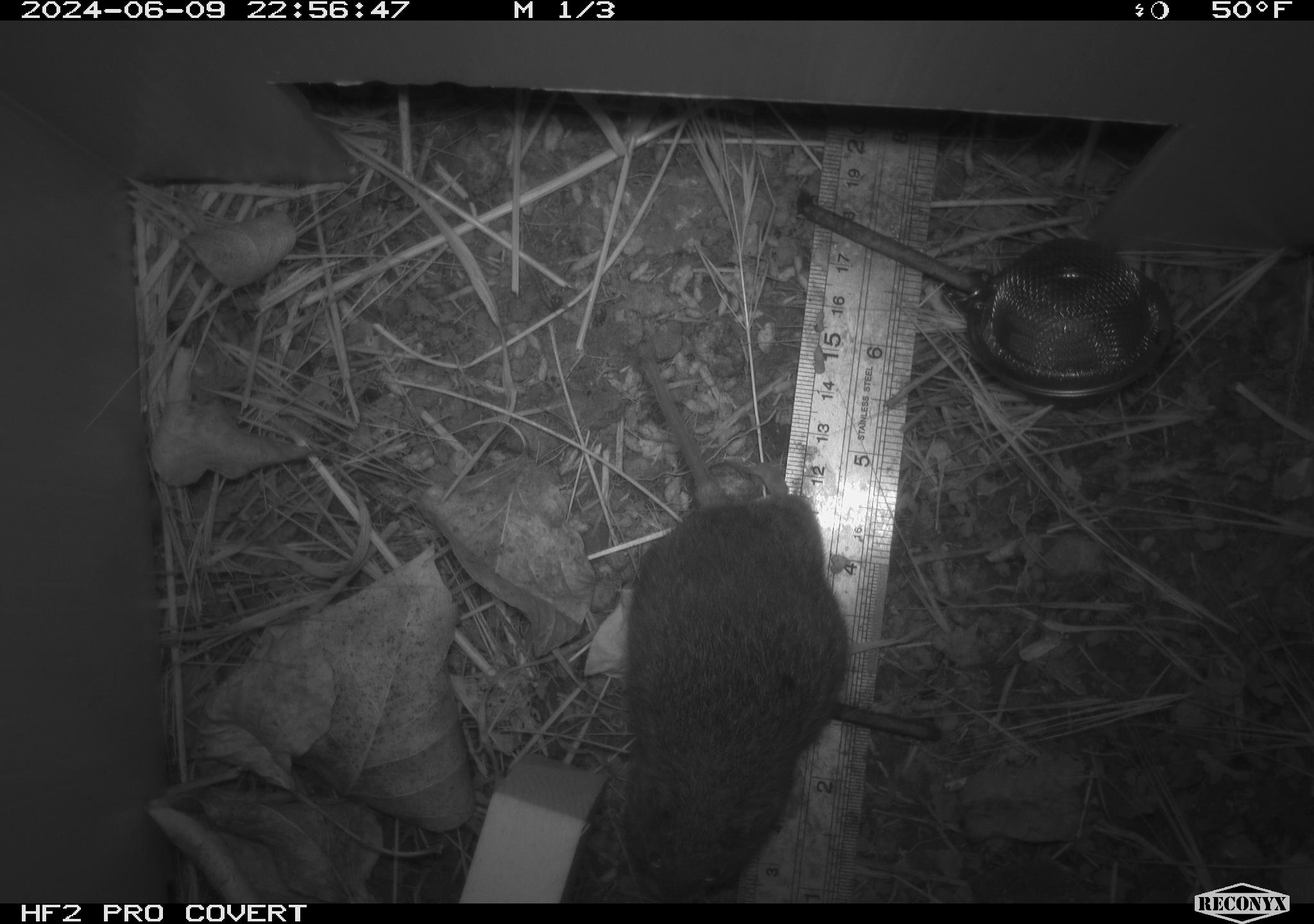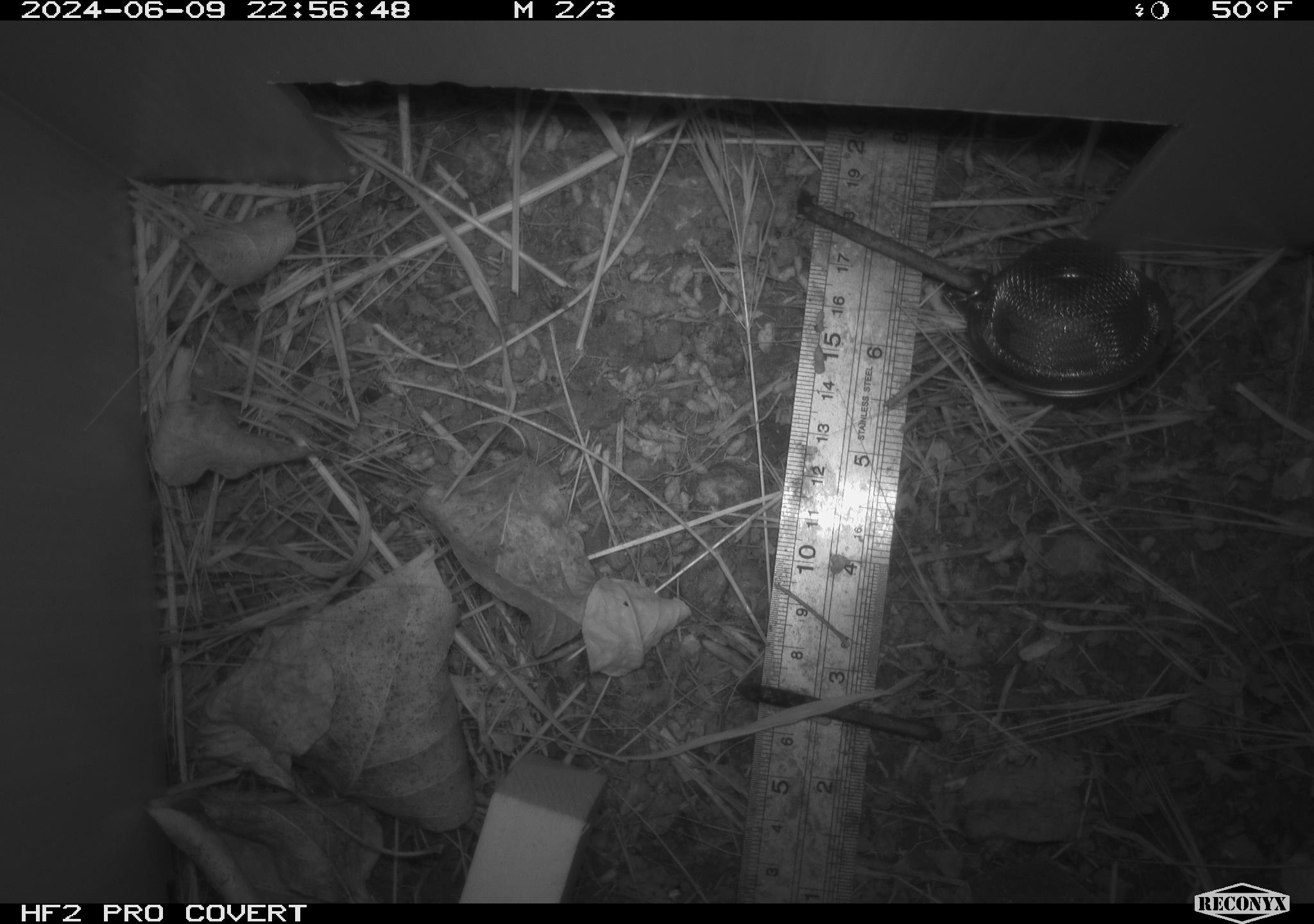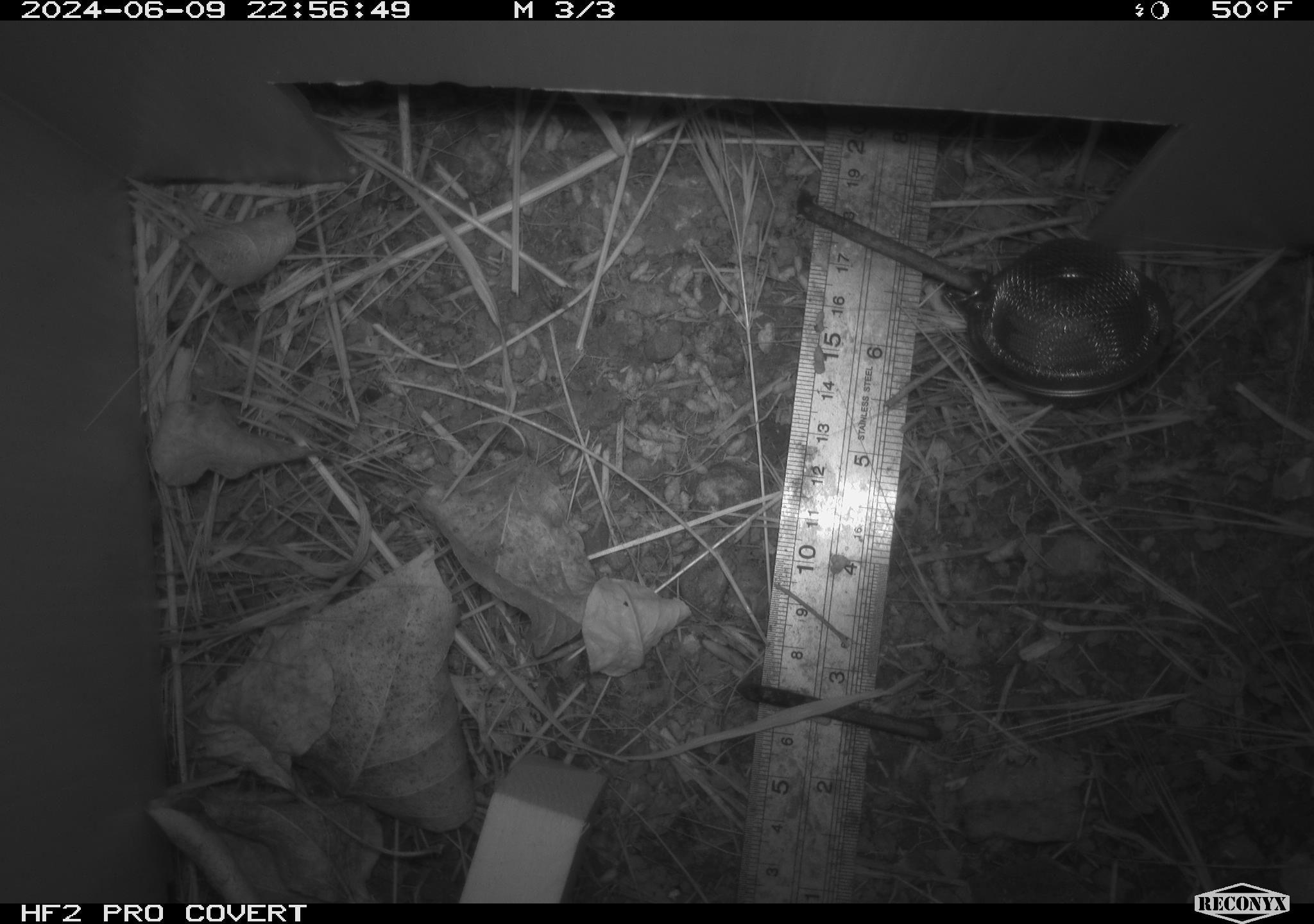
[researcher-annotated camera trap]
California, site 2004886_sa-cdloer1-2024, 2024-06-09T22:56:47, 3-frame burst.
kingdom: Animalia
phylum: Chordata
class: Mammalia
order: Rodentia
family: Cricetidae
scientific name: Arvicolinae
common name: voles, lemmings, and muskrats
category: arvicolinae subfamily